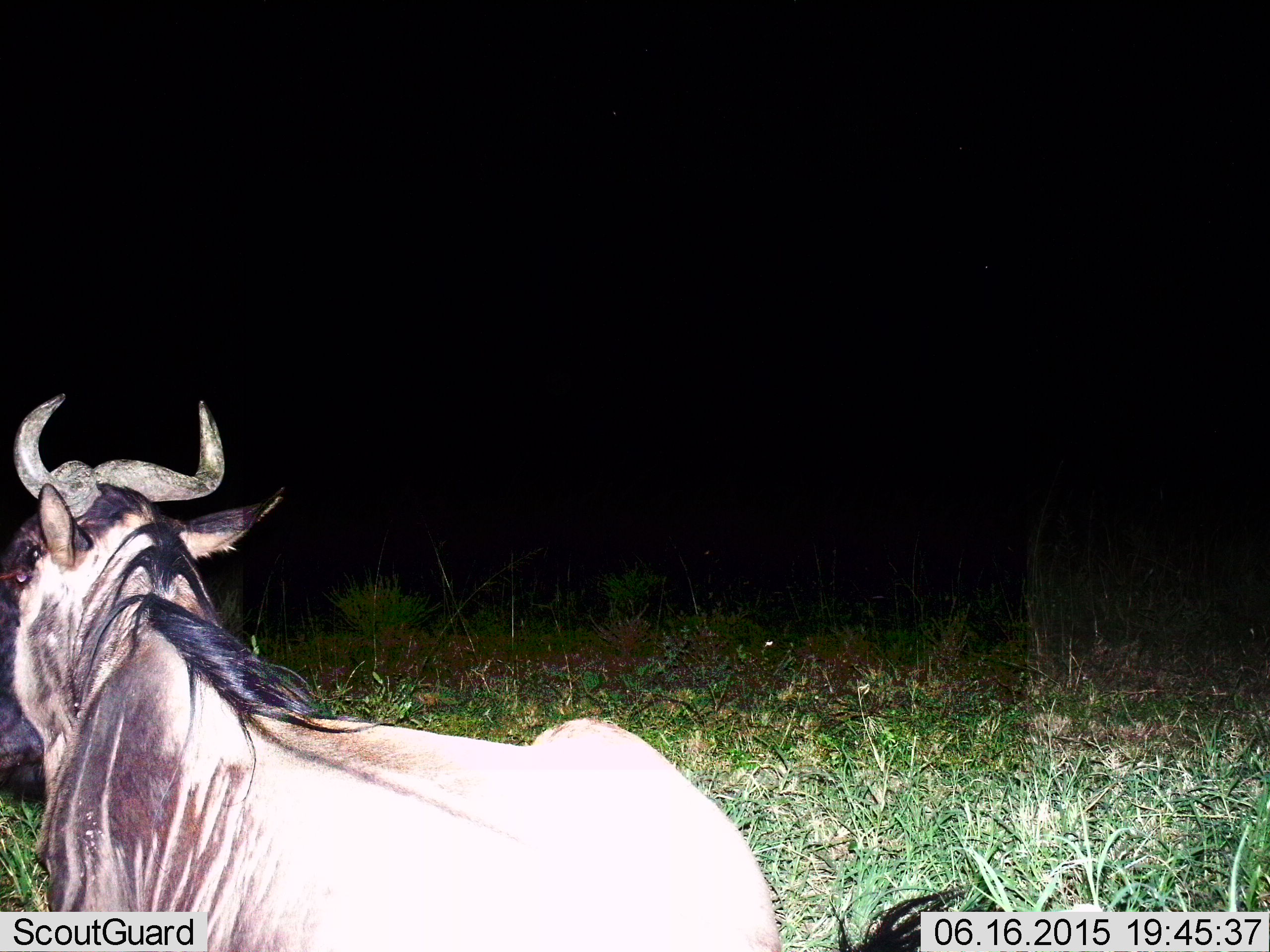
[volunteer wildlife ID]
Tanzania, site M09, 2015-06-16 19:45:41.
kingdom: Animalia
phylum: Chordata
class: Mammalia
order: Artiodactyla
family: Bovidae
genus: Connochaetes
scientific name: Connochaetes taurinus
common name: blue wildebeest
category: wildebeest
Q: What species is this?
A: Wildebeest (blue wildebeest) (Connochaetes taurinus).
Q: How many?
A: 1.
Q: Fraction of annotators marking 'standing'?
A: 30%.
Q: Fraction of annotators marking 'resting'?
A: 70%.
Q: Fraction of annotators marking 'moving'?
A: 0%.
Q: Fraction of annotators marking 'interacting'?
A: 0%.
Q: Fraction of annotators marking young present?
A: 0%.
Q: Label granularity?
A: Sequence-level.